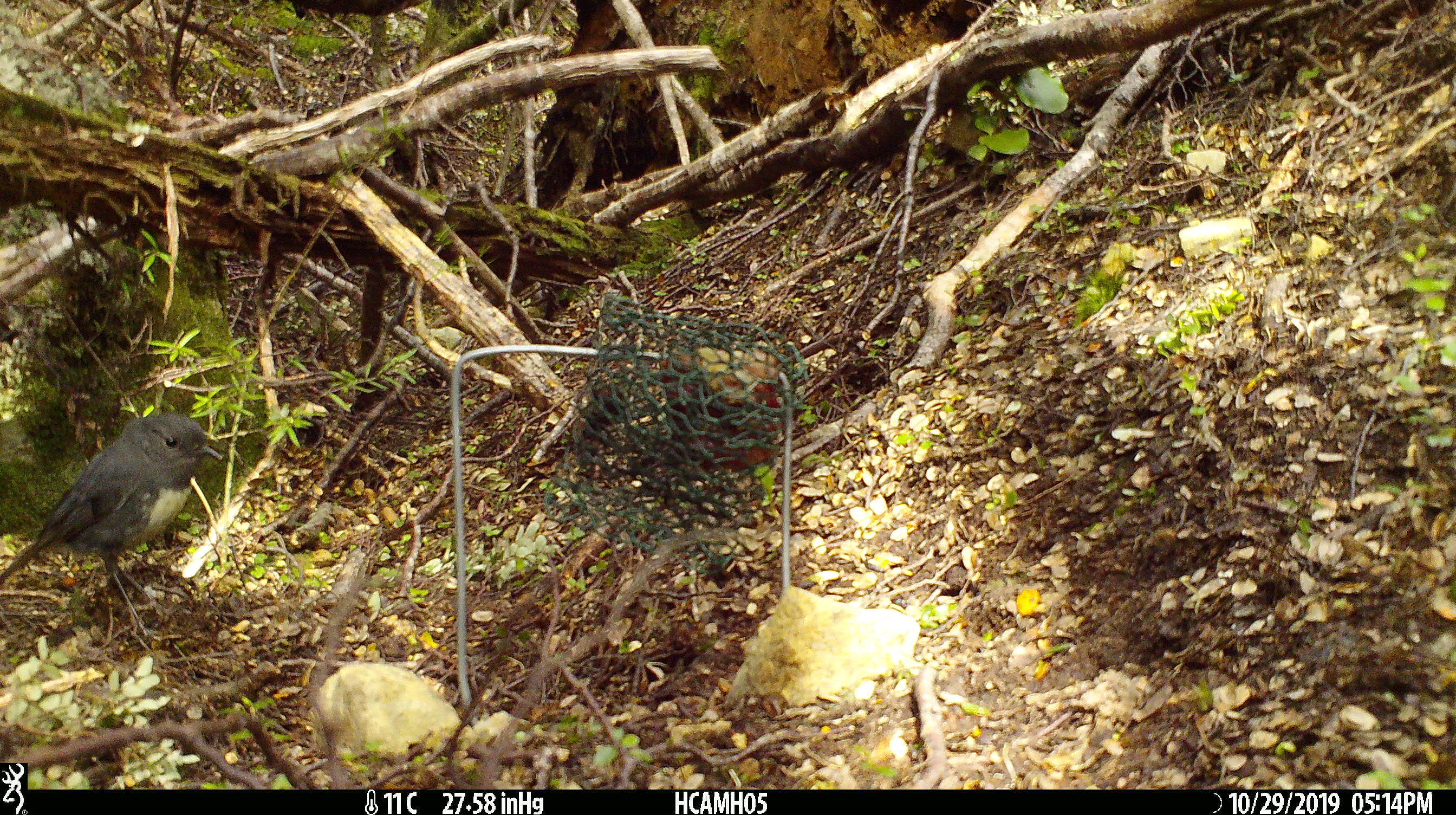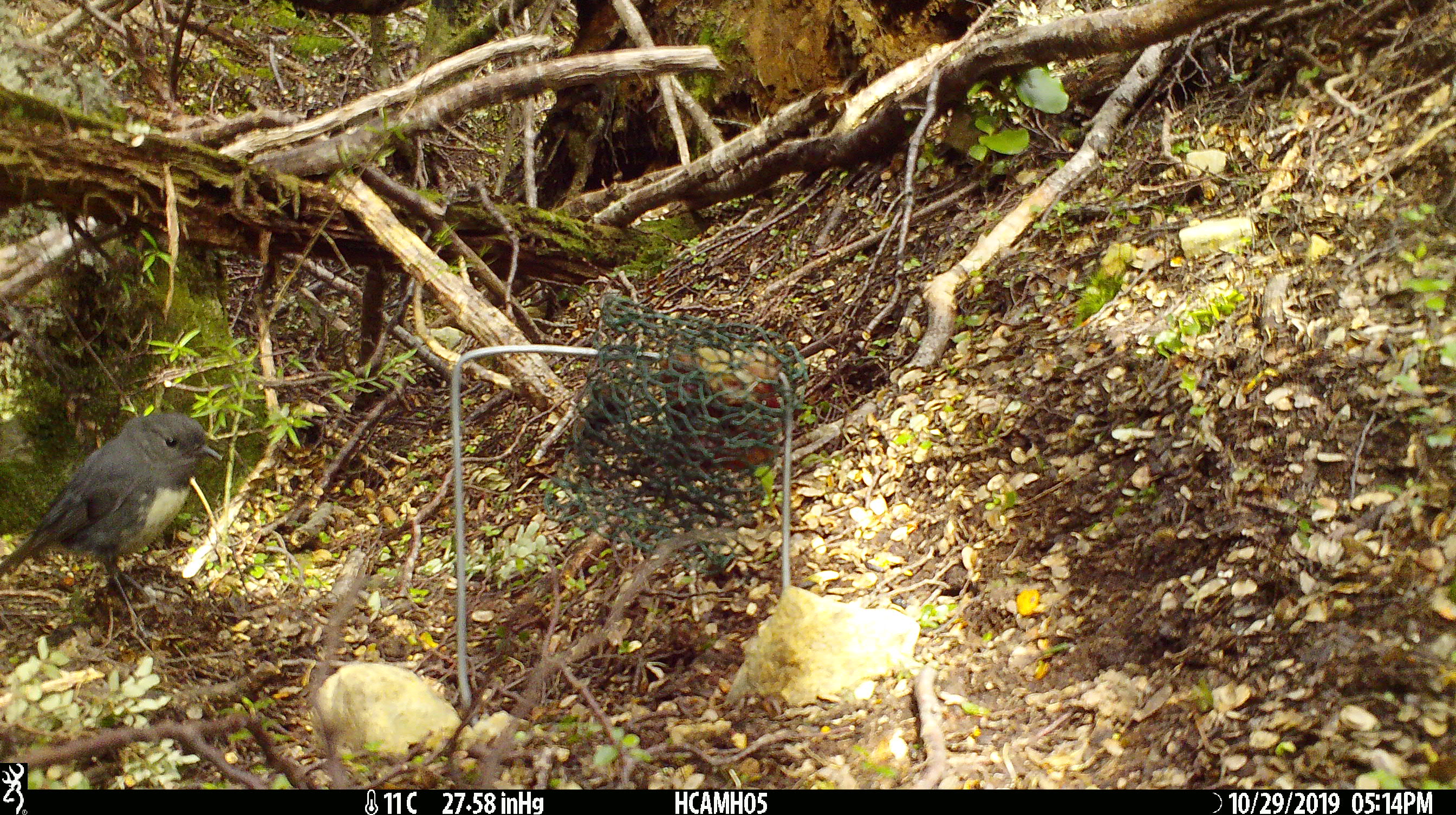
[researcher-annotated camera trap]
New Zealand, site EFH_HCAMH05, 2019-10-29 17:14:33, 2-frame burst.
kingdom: Animalia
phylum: Chordata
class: Aves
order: Passeriformes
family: Petroicidae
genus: Petroica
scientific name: Petroica australis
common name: new zealand robin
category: robin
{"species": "robin (new zealand robin) (Petroica australis)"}